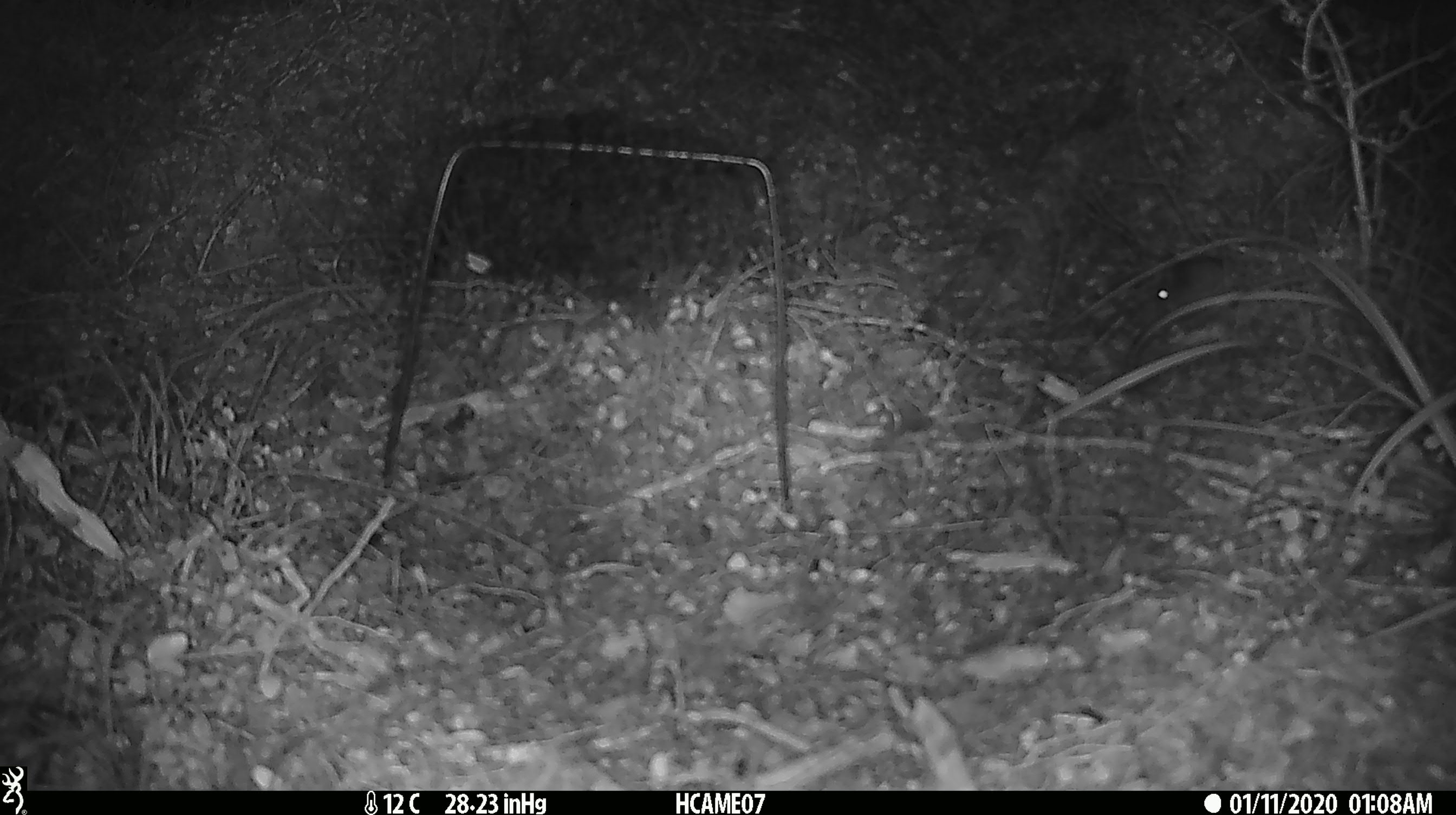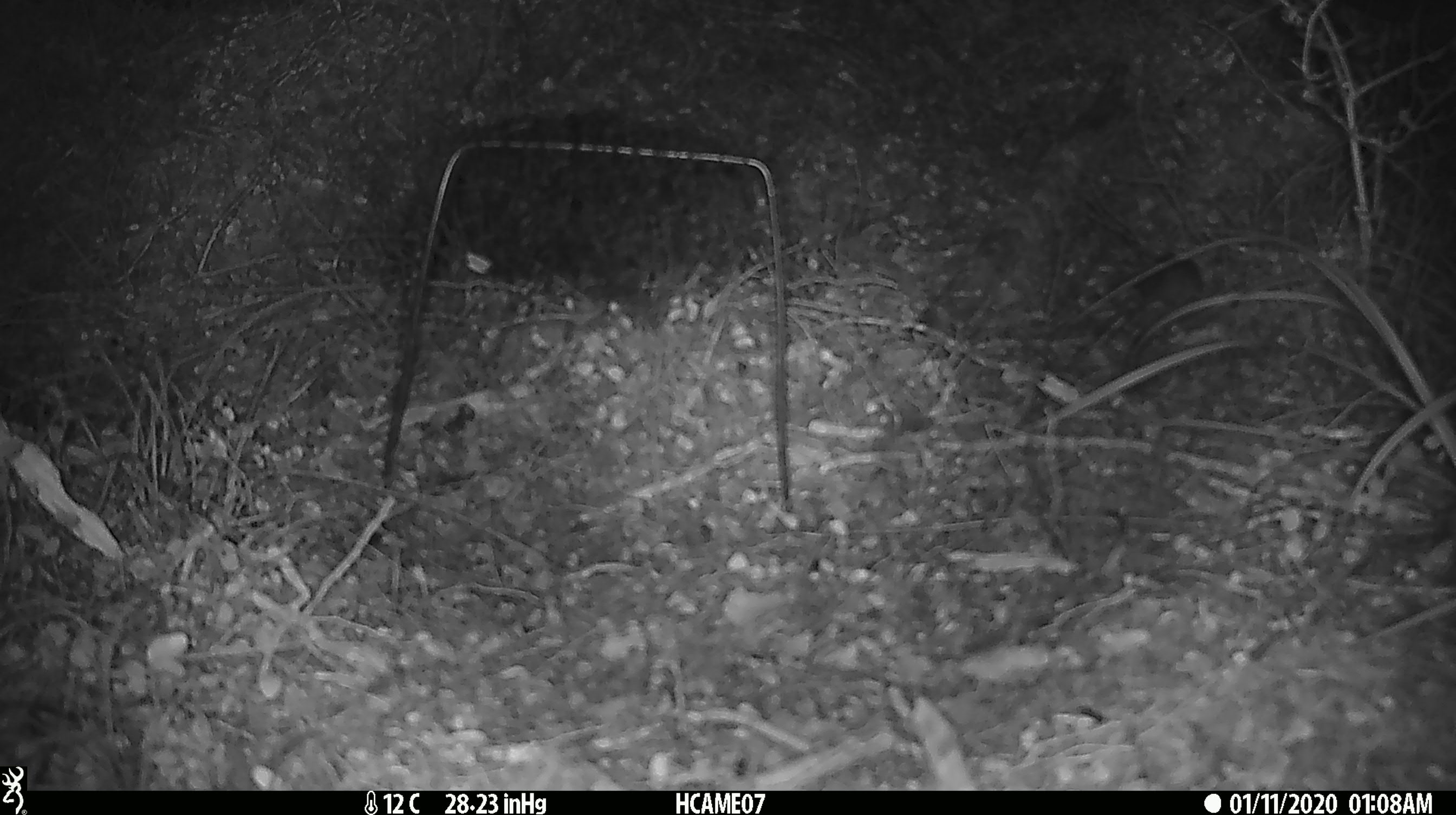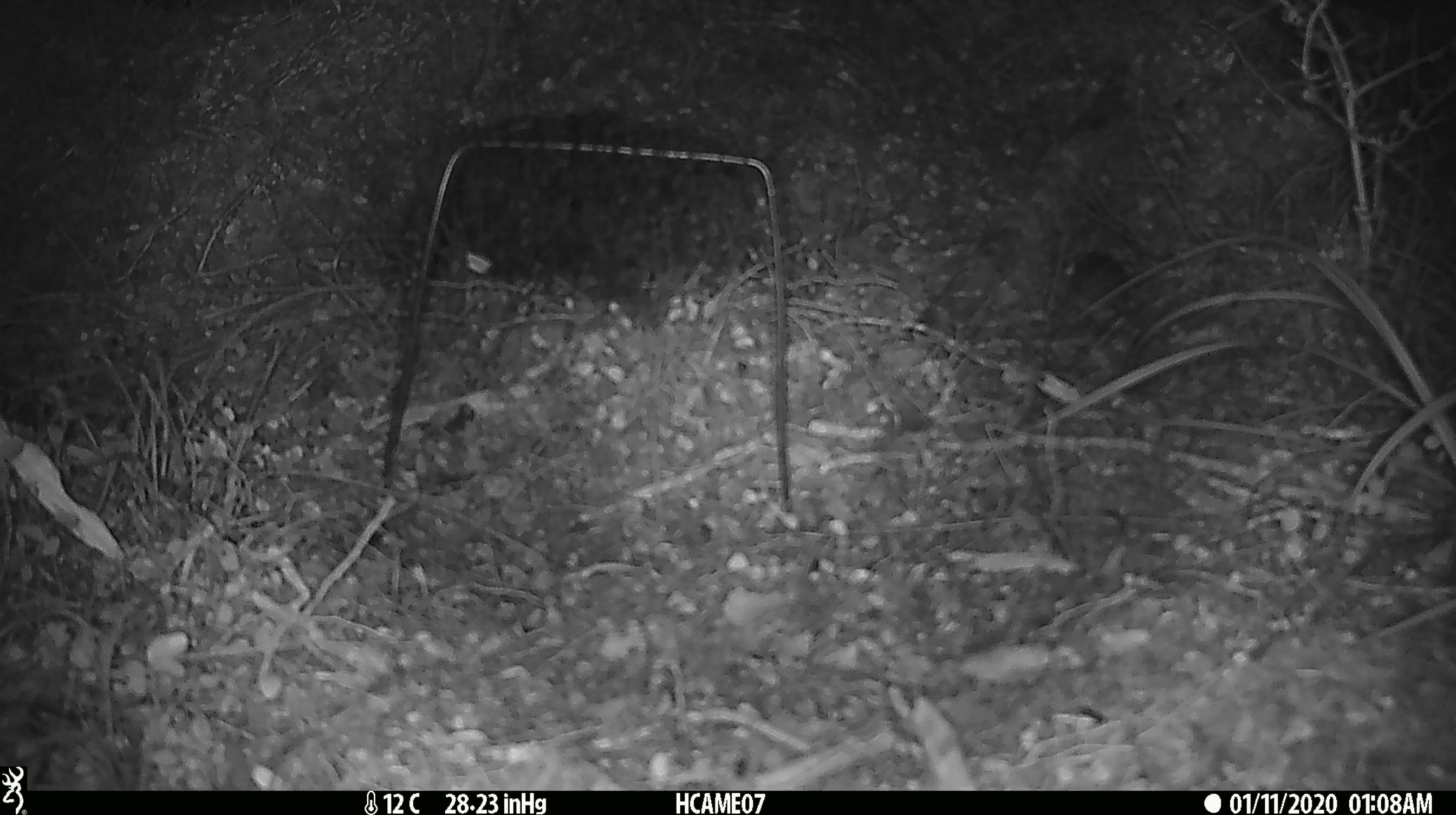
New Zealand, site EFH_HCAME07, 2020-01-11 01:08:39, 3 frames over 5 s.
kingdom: Animalia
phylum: Chordata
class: Mammalia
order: Rodentia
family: Muridae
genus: Mus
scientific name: Mus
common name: mouse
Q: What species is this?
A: Mouse (Mus).